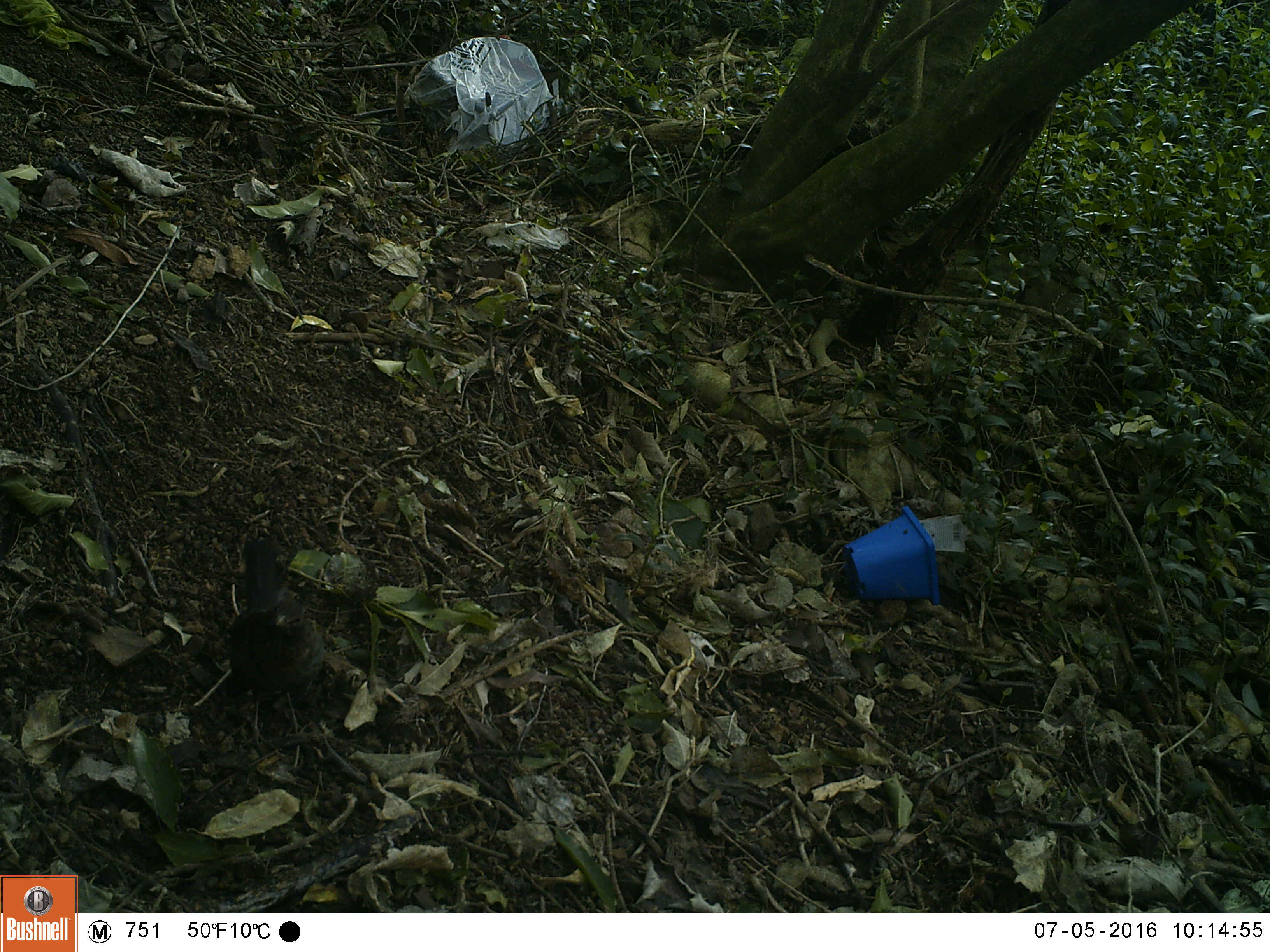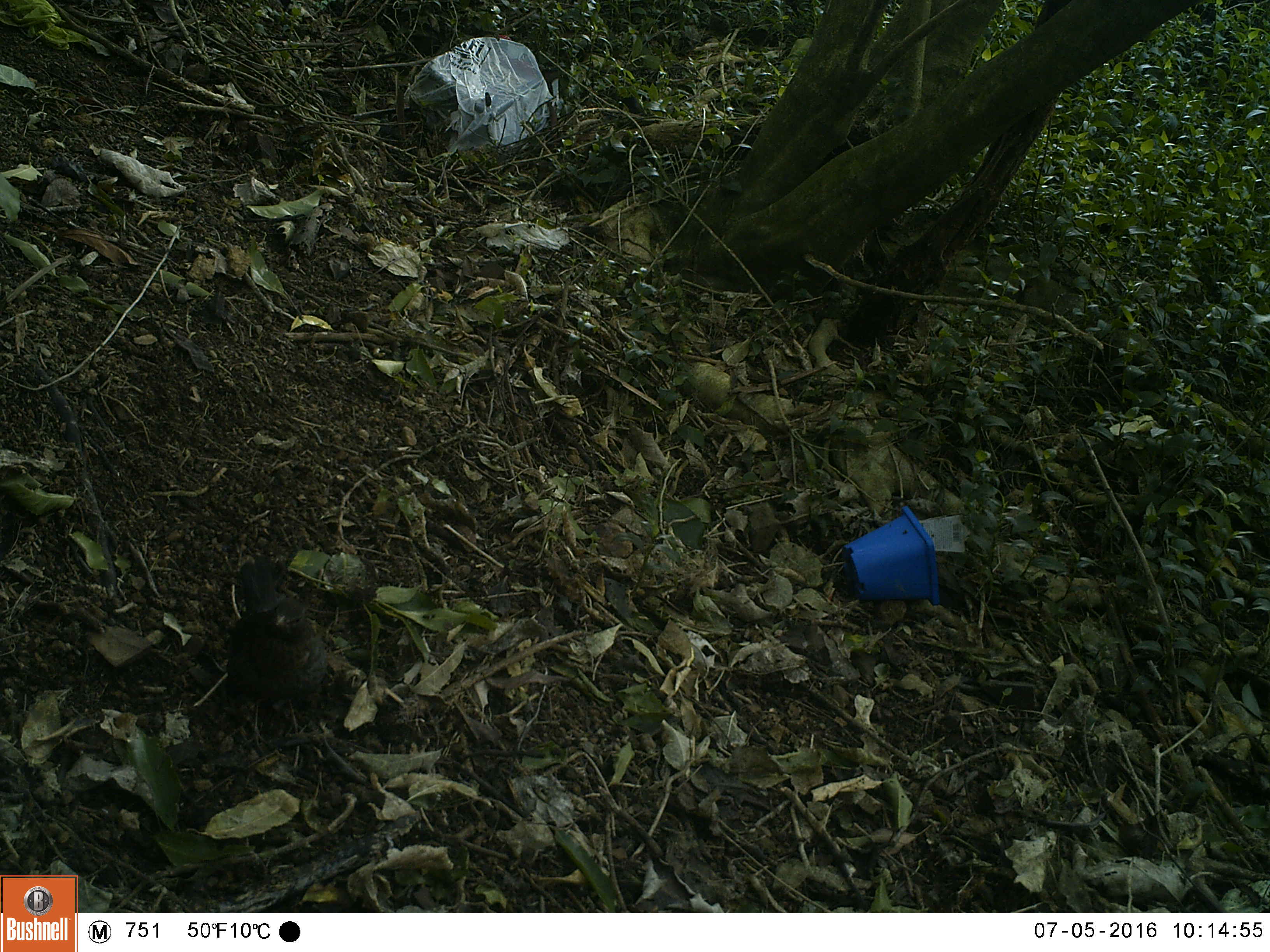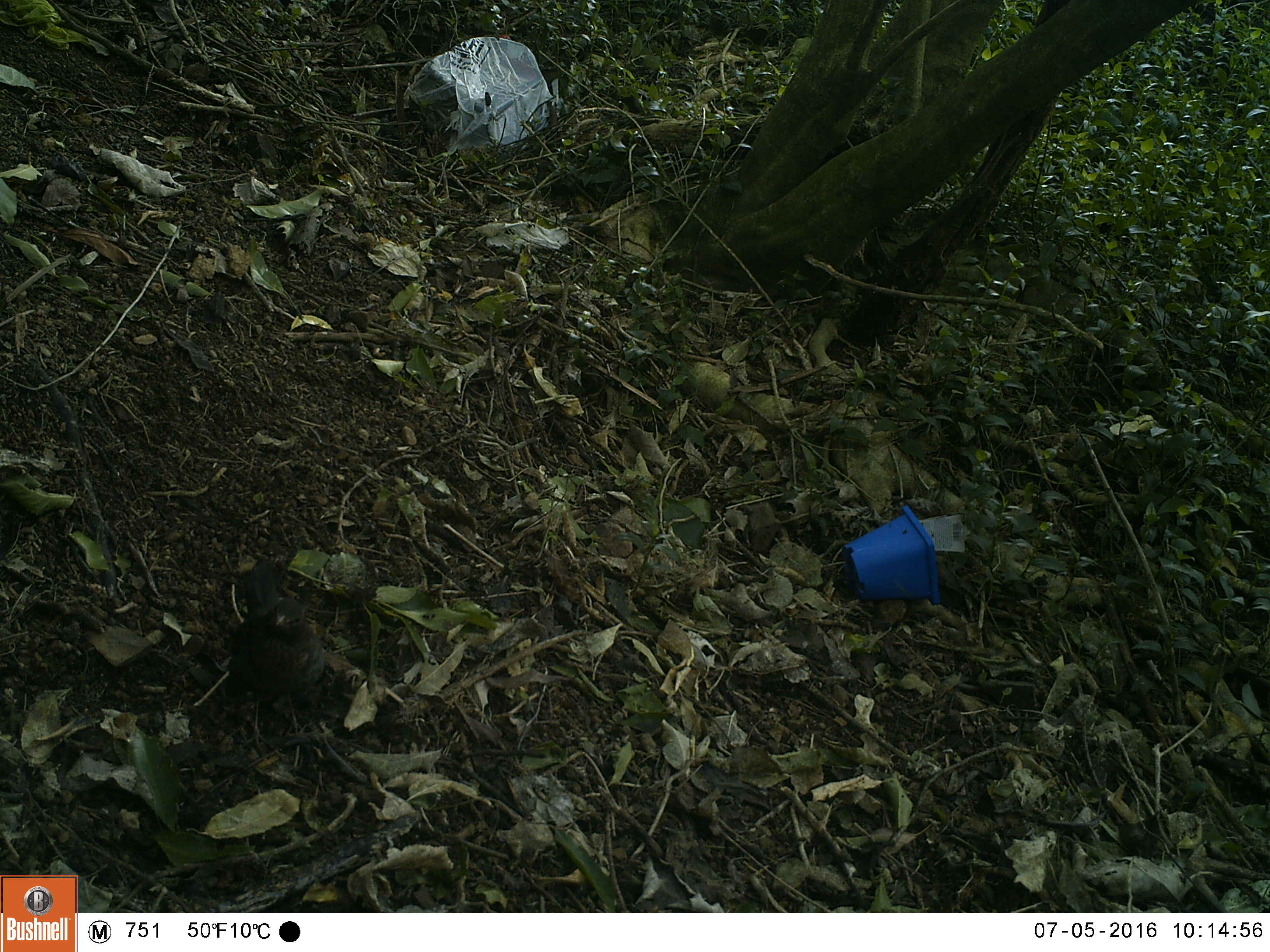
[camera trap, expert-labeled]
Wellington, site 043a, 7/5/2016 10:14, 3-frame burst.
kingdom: Animalia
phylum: Chordata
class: Aves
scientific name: Aves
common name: bird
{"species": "bird (Aves)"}